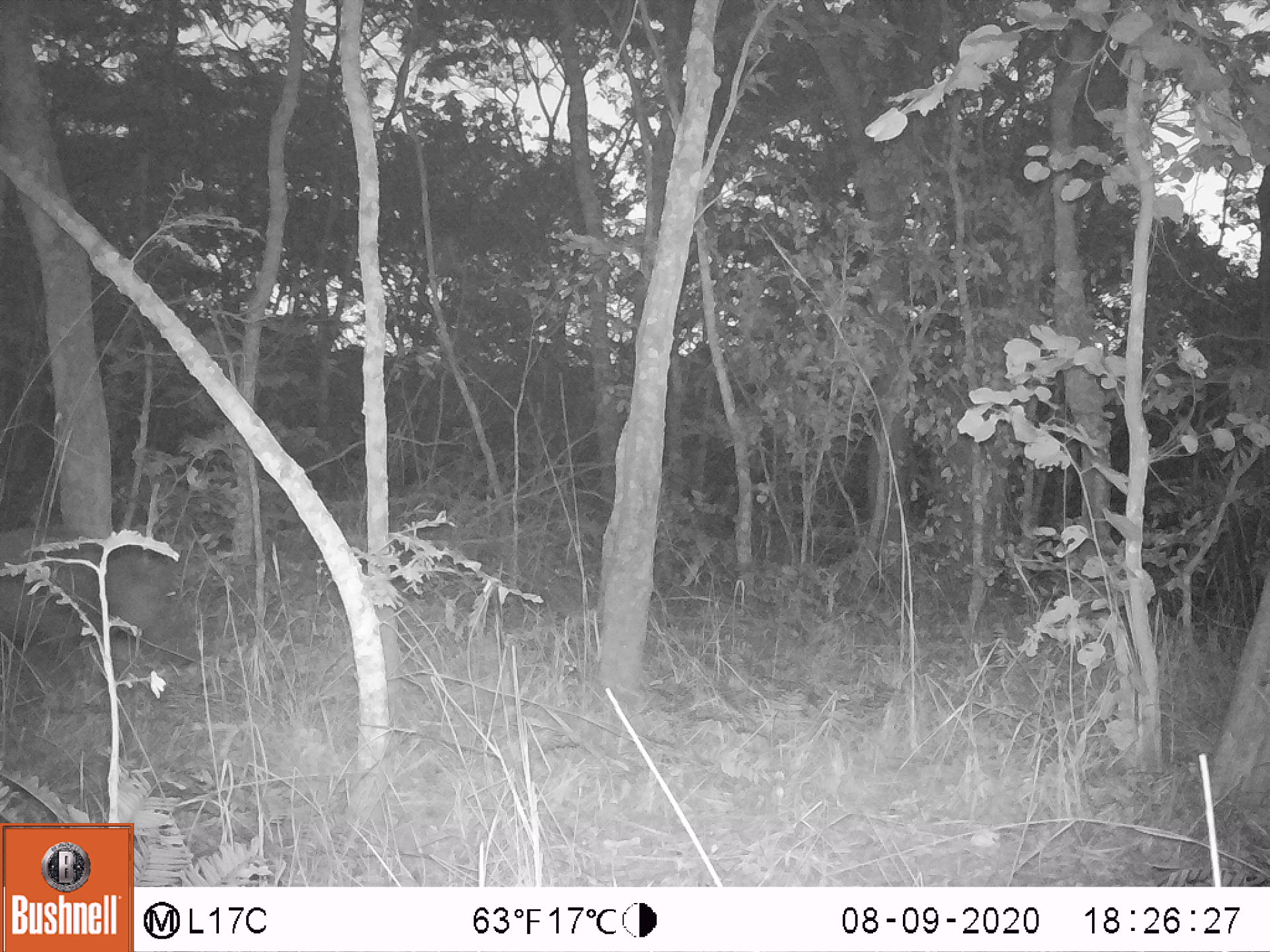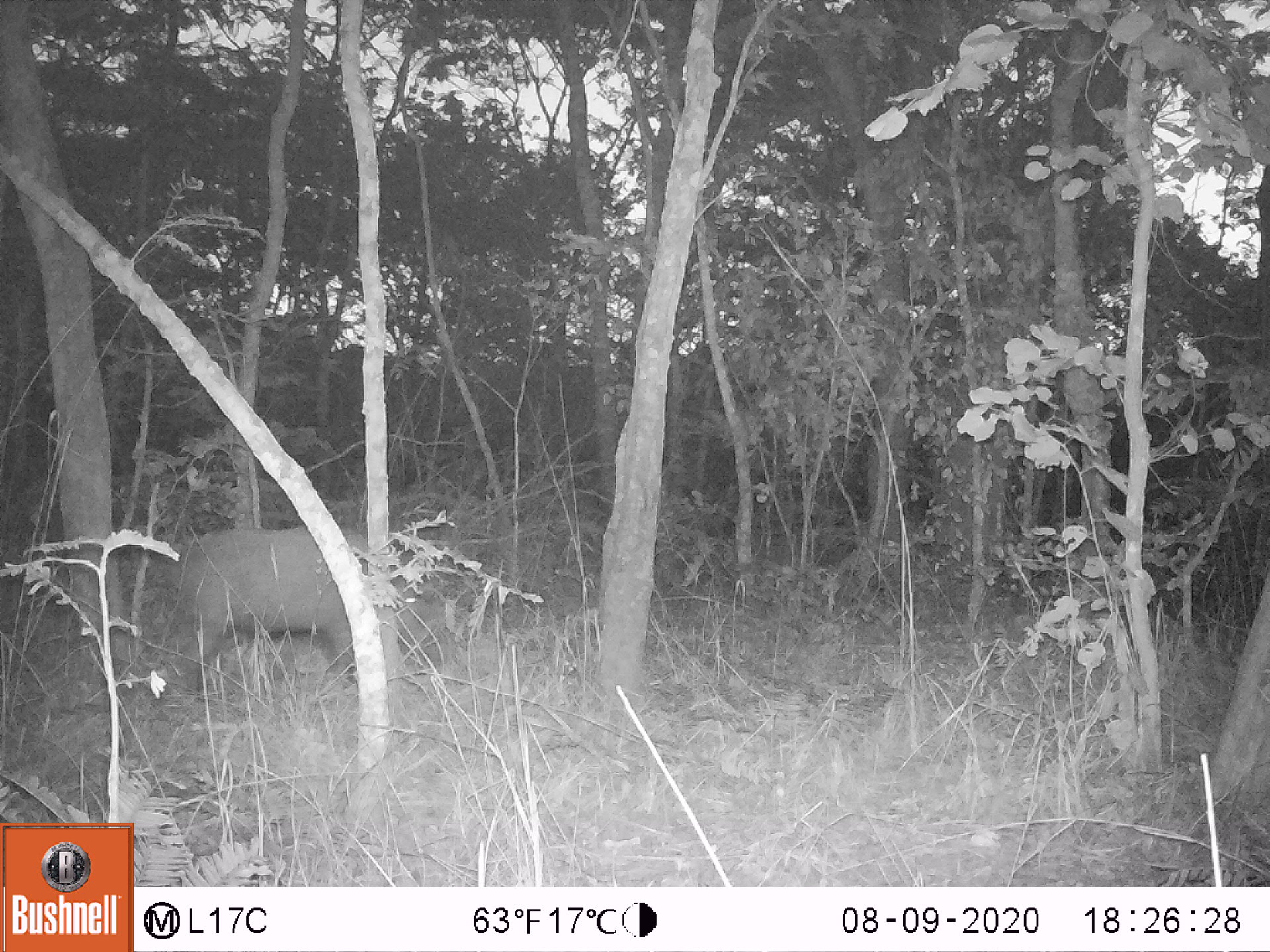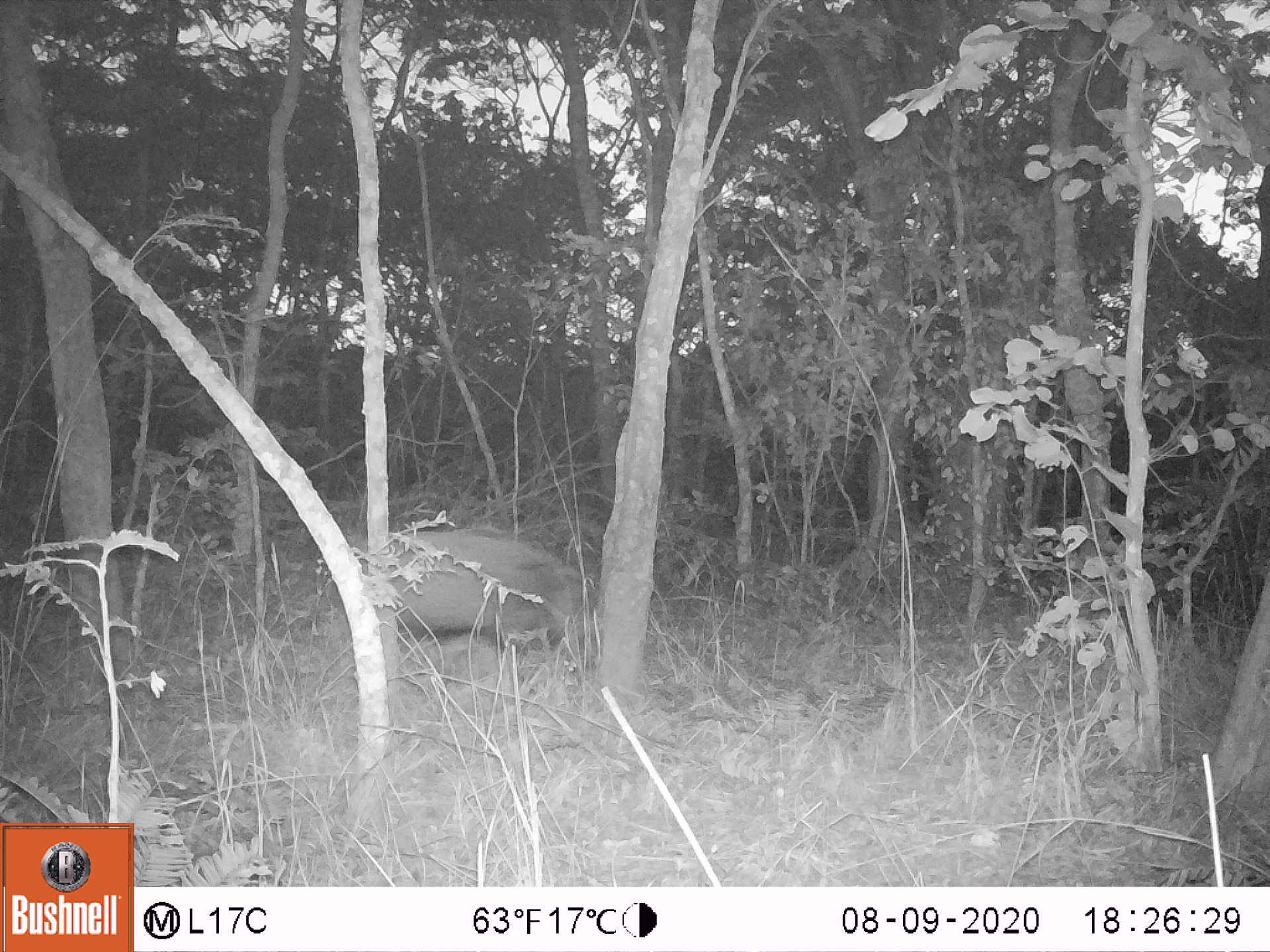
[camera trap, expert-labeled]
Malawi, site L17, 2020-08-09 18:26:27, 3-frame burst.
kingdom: Animalia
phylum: Chordata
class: Mammalia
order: Artiodactyla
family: Suidae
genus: Potamochoerus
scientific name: Potamochoerus larvatus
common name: bushpig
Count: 1.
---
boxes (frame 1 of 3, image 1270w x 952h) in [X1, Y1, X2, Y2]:
bushpig: [1, 518, 201, 688]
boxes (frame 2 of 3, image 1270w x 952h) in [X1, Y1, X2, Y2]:
bushpig: [165, 515, 365, 685]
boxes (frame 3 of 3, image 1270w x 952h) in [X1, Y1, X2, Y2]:
bushpig: [386, 525, 599, 653]